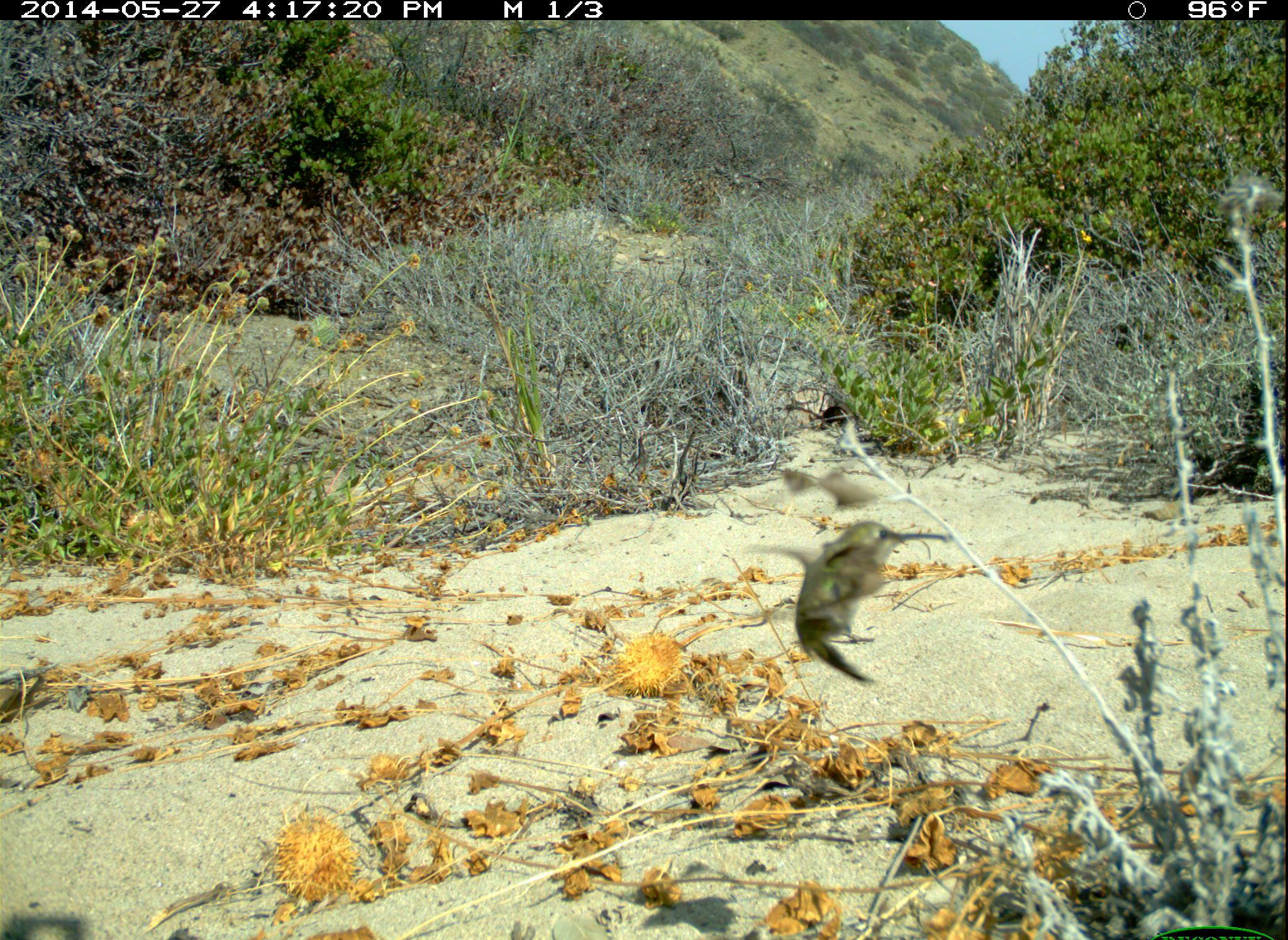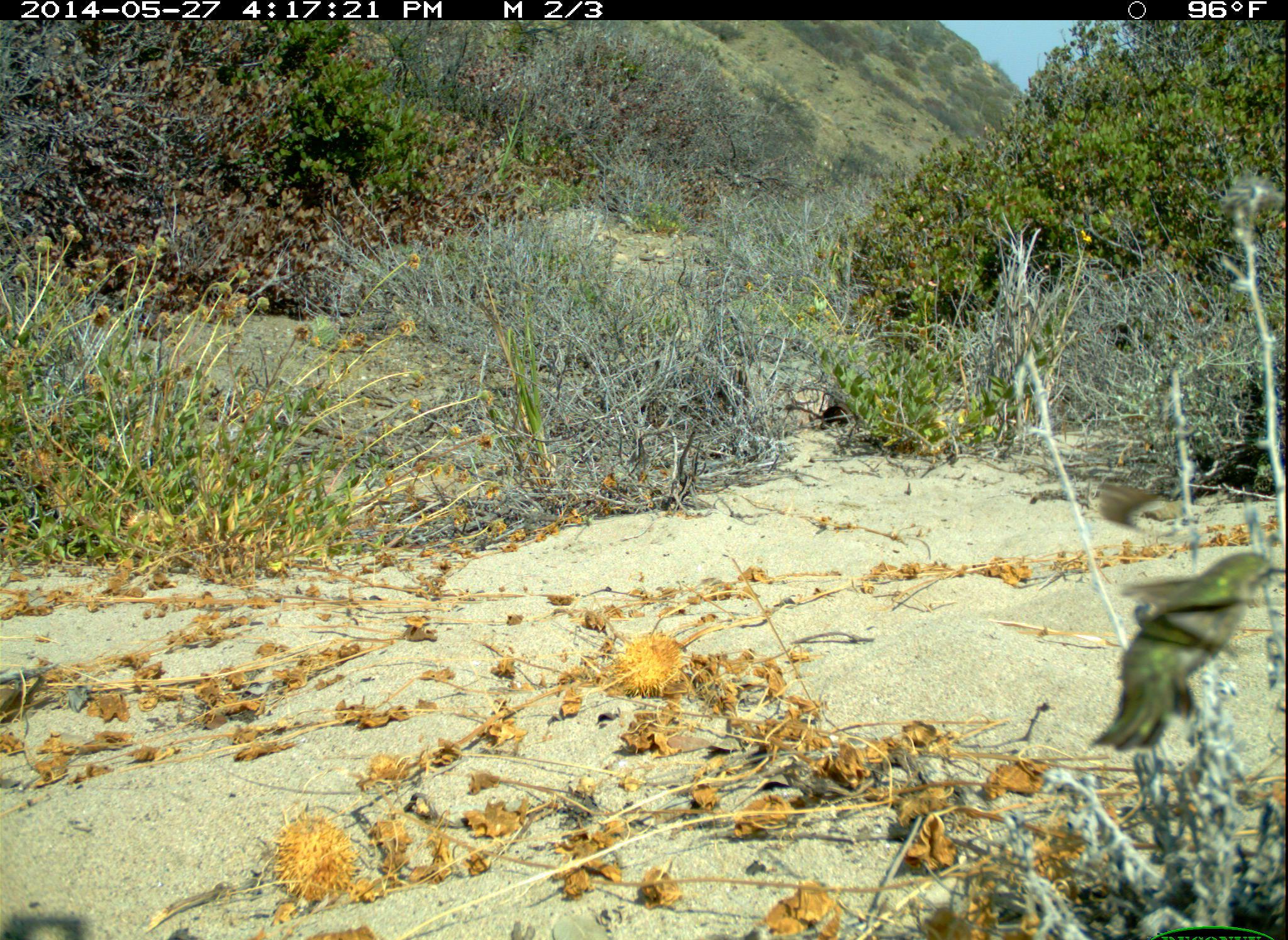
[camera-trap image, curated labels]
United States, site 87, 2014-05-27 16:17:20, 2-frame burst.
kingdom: Animalia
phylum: Chordata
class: Aves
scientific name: Aves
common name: bird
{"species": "bird (Aves)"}